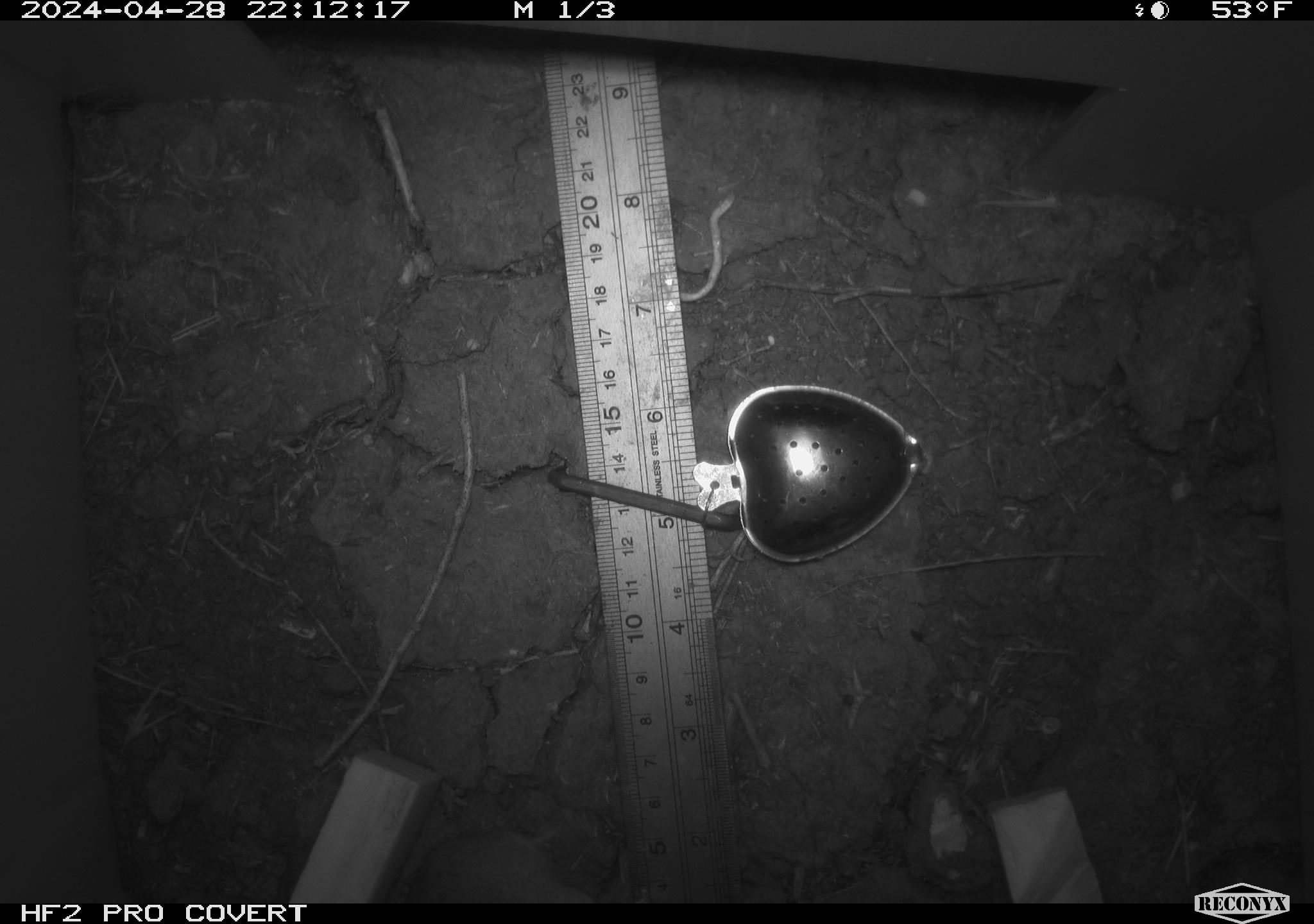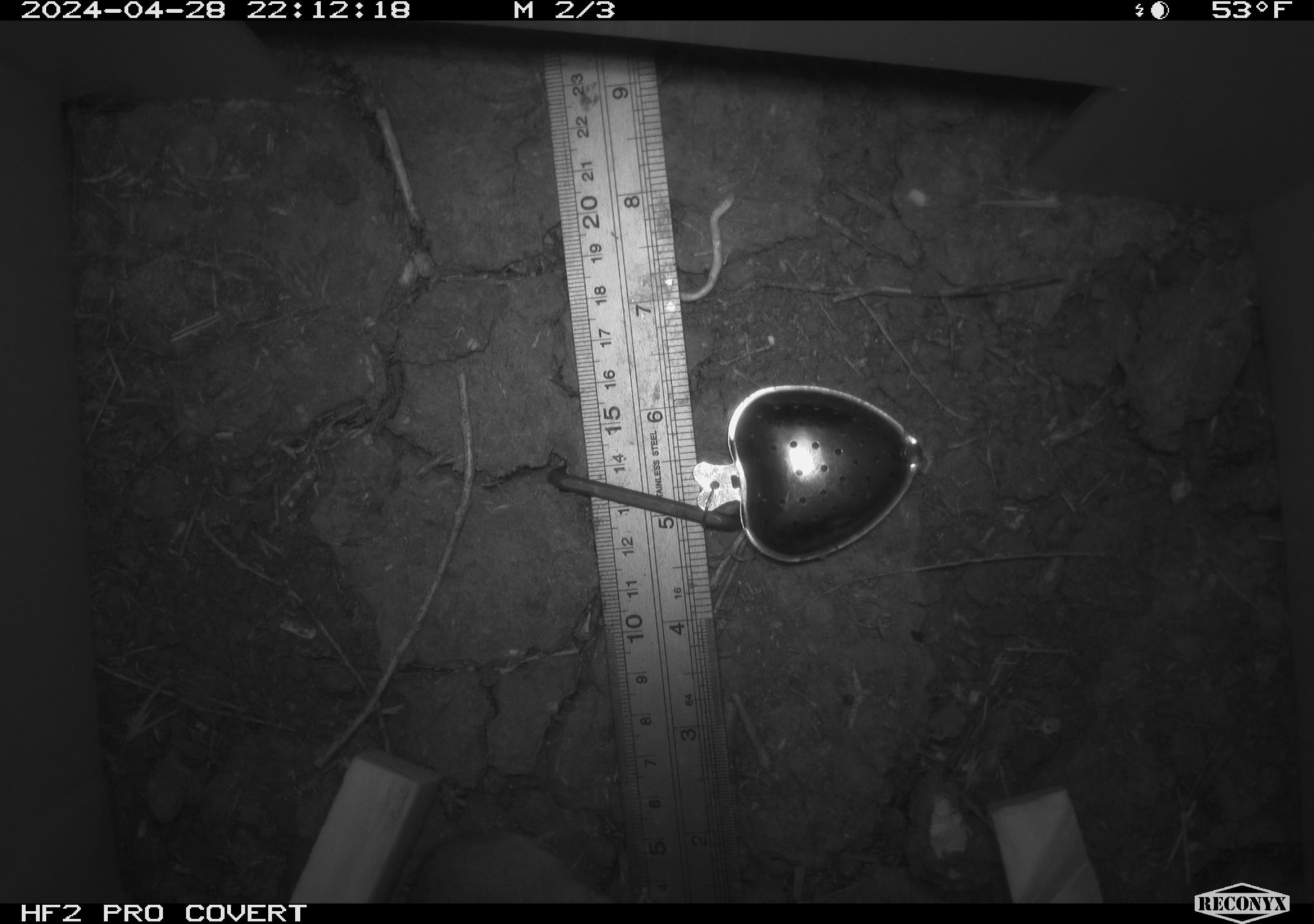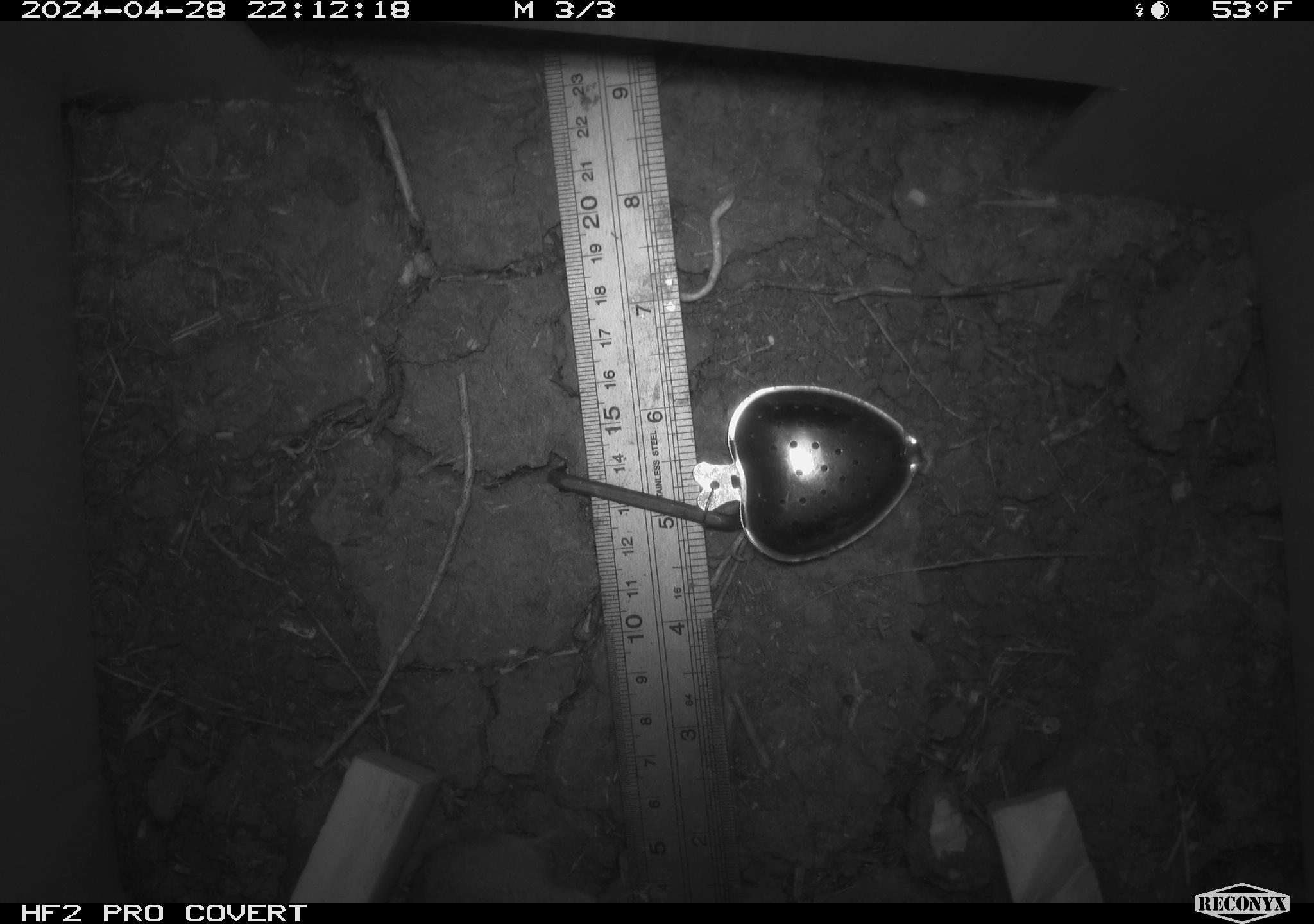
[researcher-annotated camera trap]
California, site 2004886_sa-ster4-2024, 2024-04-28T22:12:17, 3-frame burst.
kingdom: Animalia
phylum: Chordata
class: Mammalia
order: Rodentia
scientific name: Rodentia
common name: mouse species